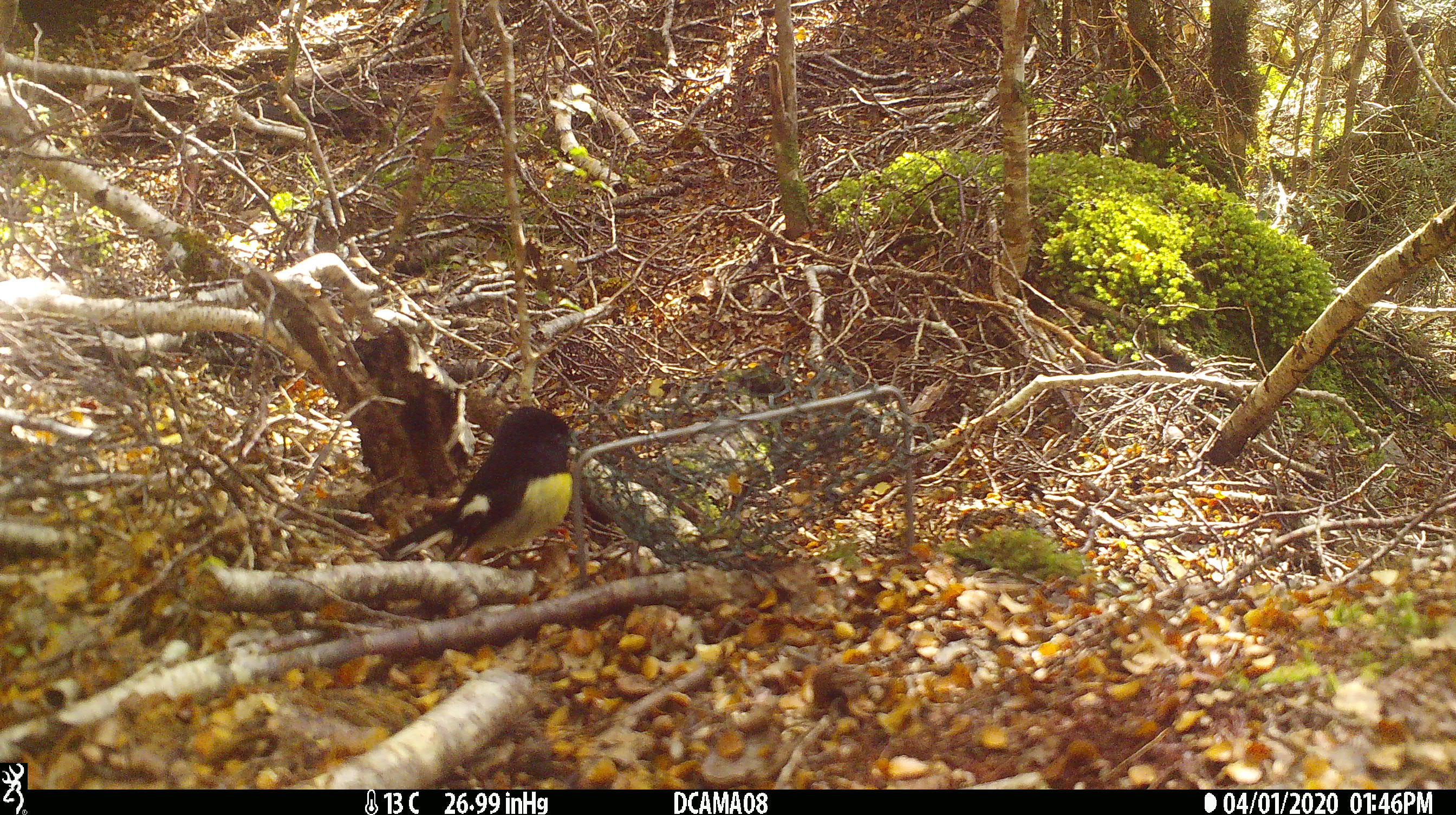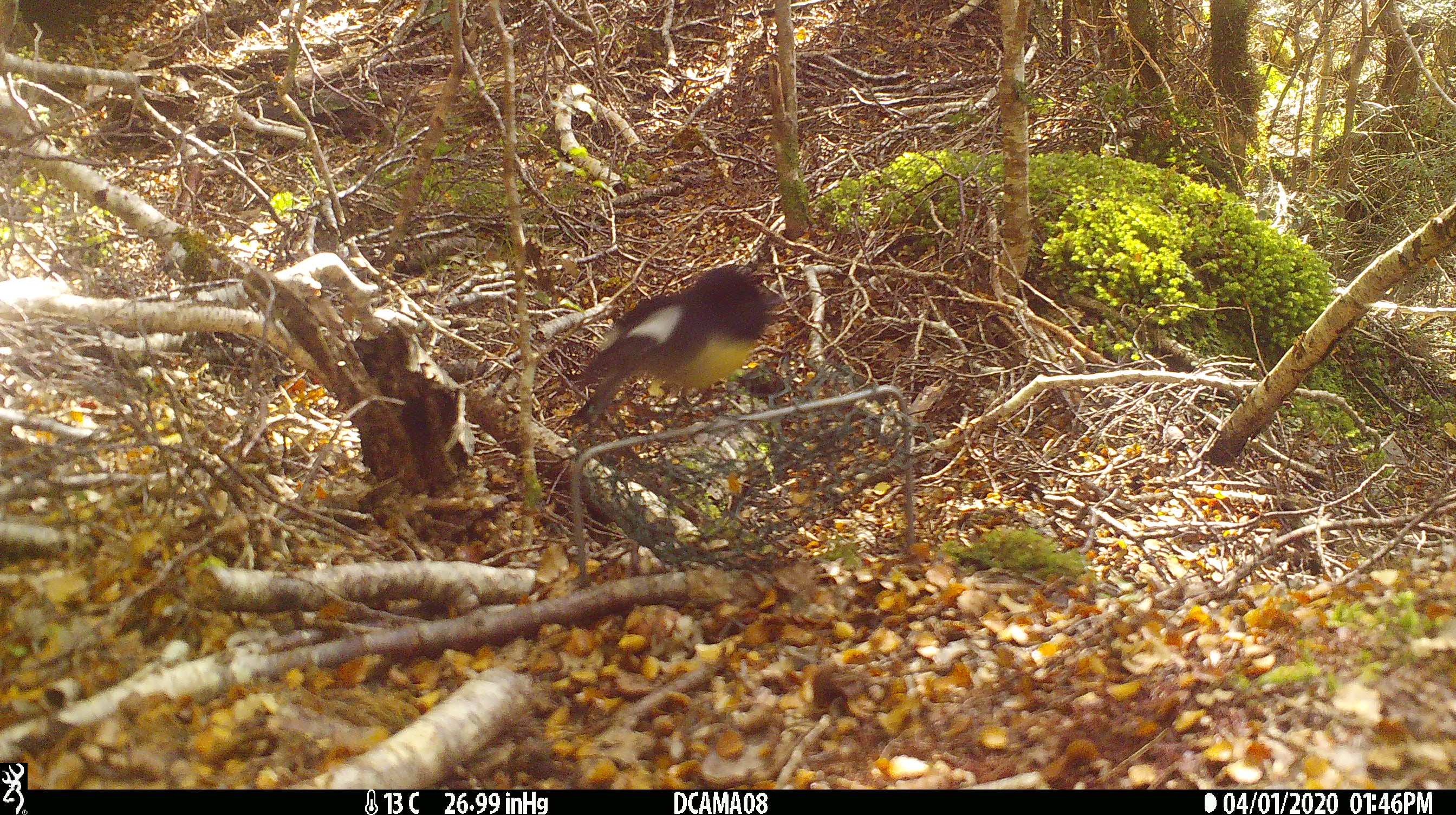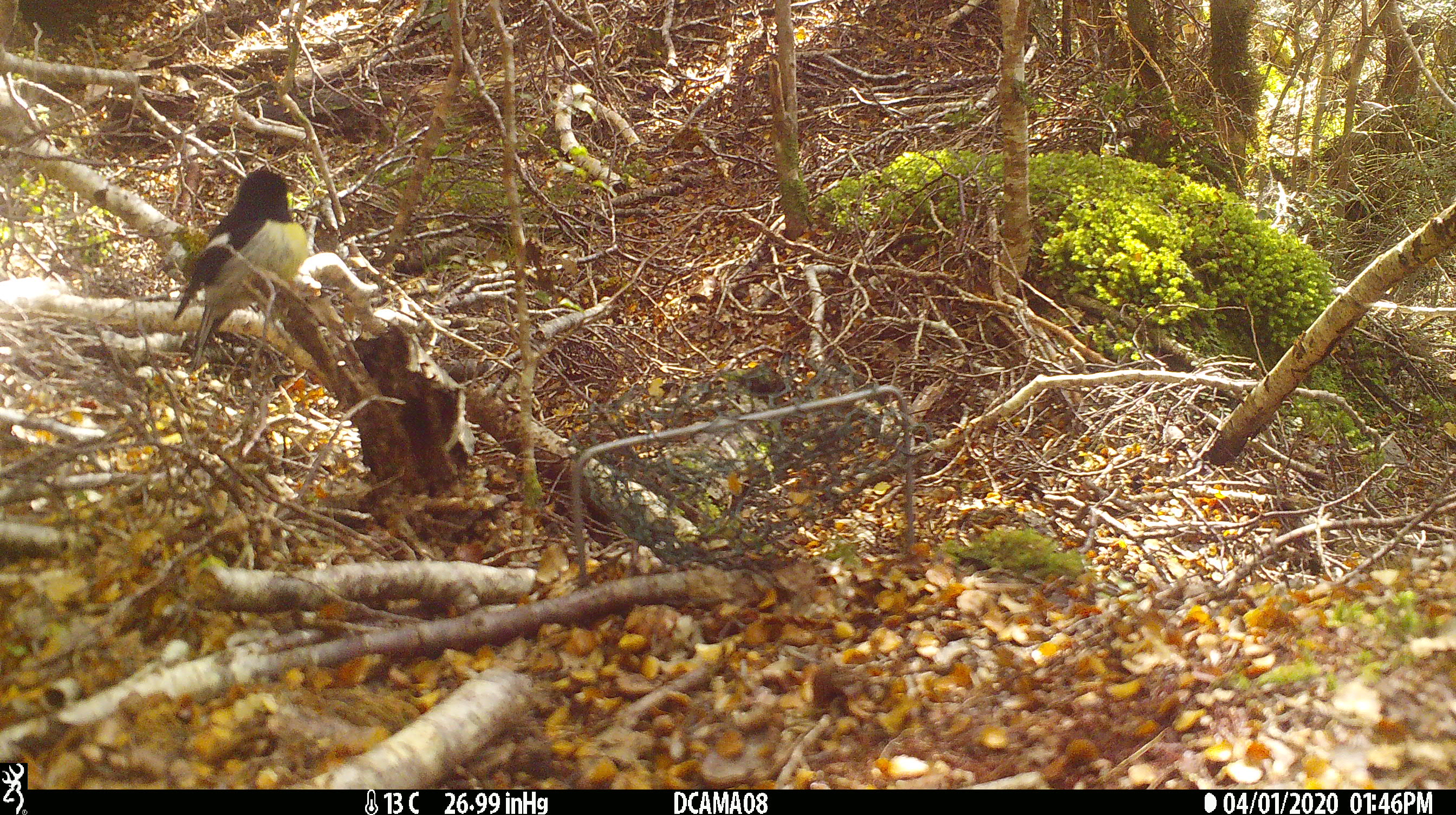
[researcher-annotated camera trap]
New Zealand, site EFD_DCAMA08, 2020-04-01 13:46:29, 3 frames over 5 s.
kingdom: Animalia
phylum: Chordata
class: Aves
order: Passeriformes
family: Petroicidae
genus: Petroica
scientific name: Petroica macrocephala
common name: tomtit